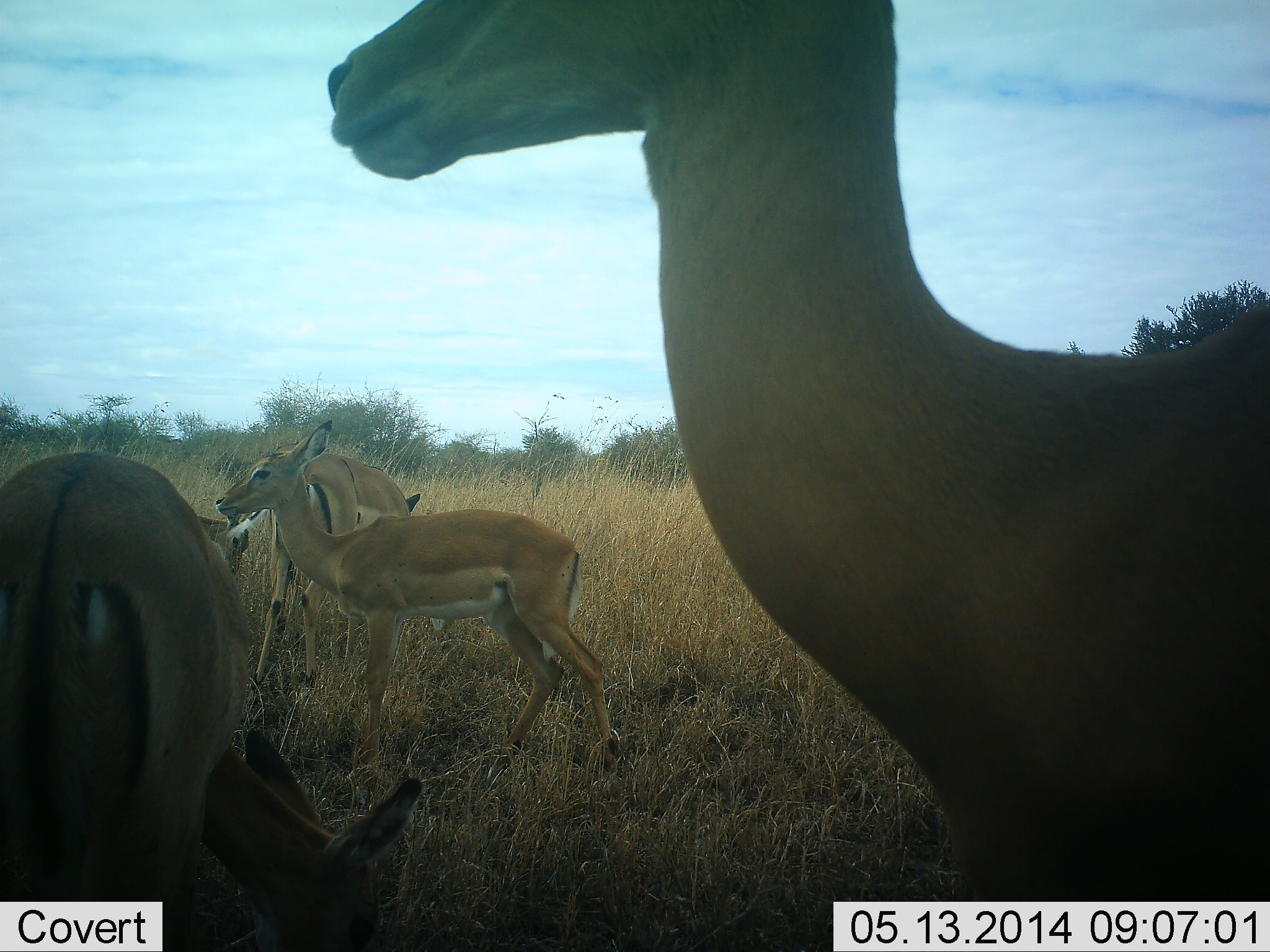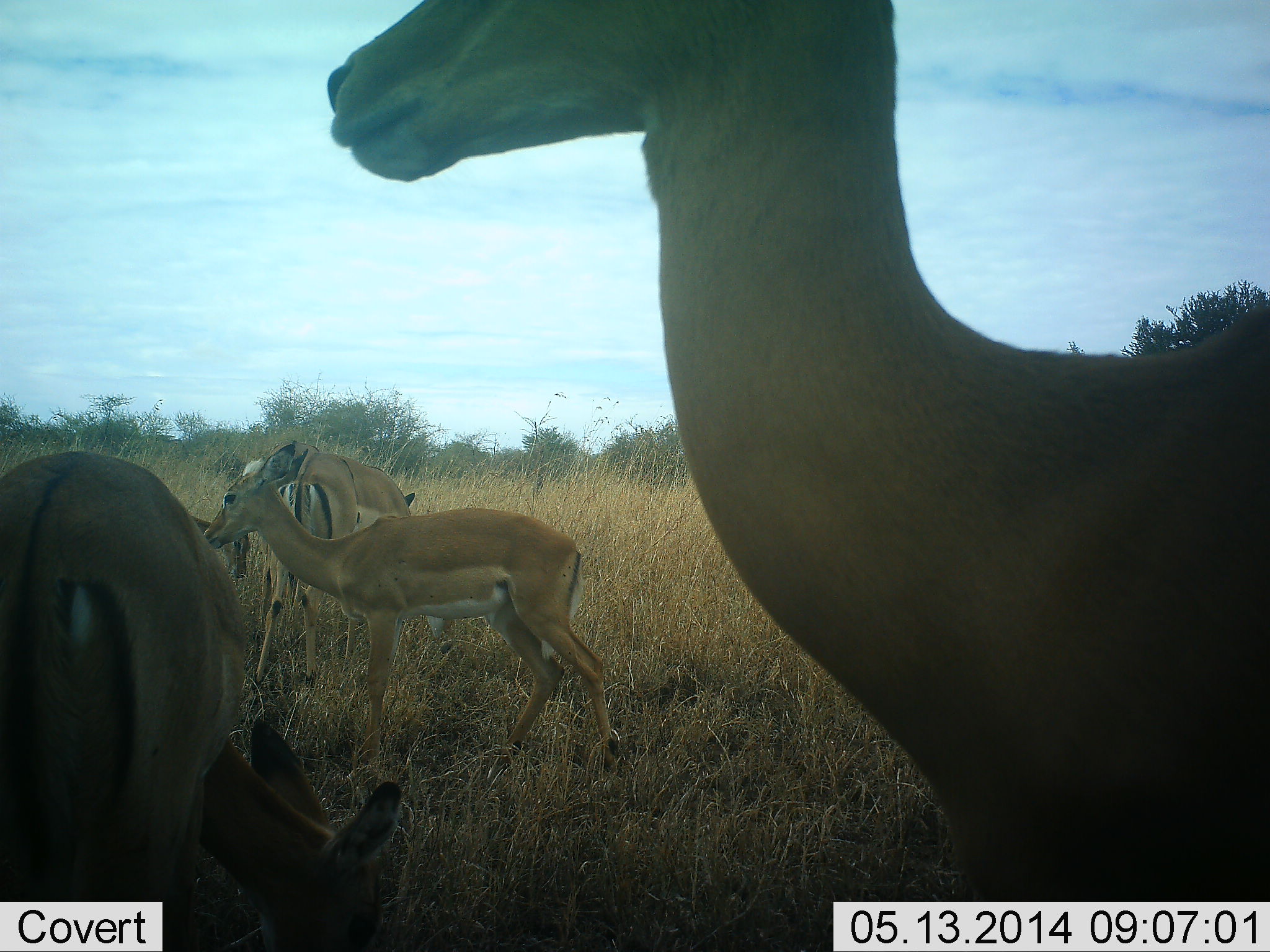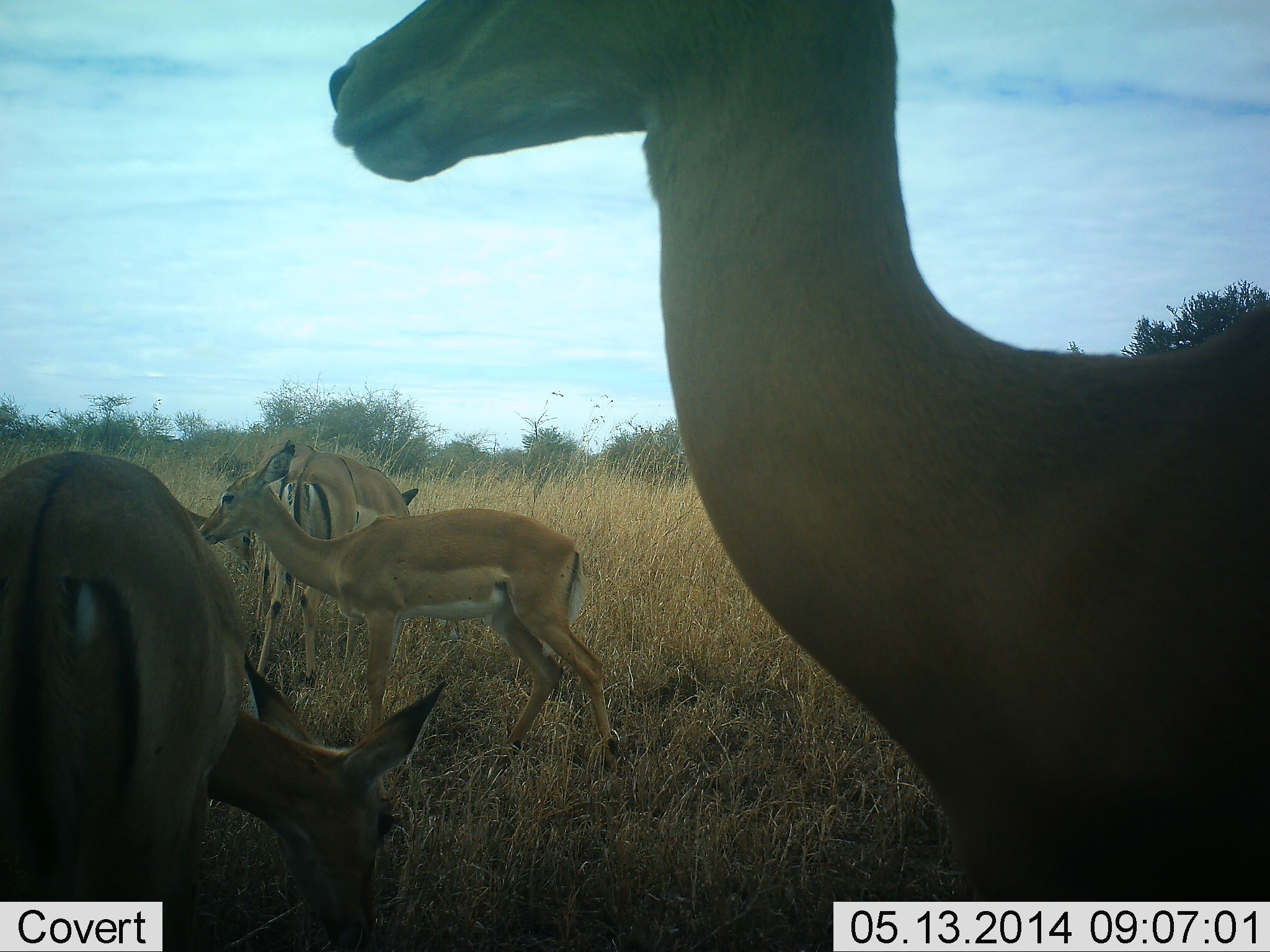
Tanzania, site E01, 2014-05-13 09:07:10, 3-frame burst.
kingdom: Animalia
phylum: Chordata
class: Mammalia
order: Artiodactyla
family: Bovidae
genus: Aepyceros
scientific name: Aepyceros melampus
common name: impala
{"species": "impala (Aepyceros melampus)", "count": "5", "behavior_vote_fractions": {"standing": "100%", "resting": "10%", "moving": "10%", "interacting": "0%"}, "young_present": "0%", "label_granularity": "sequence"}